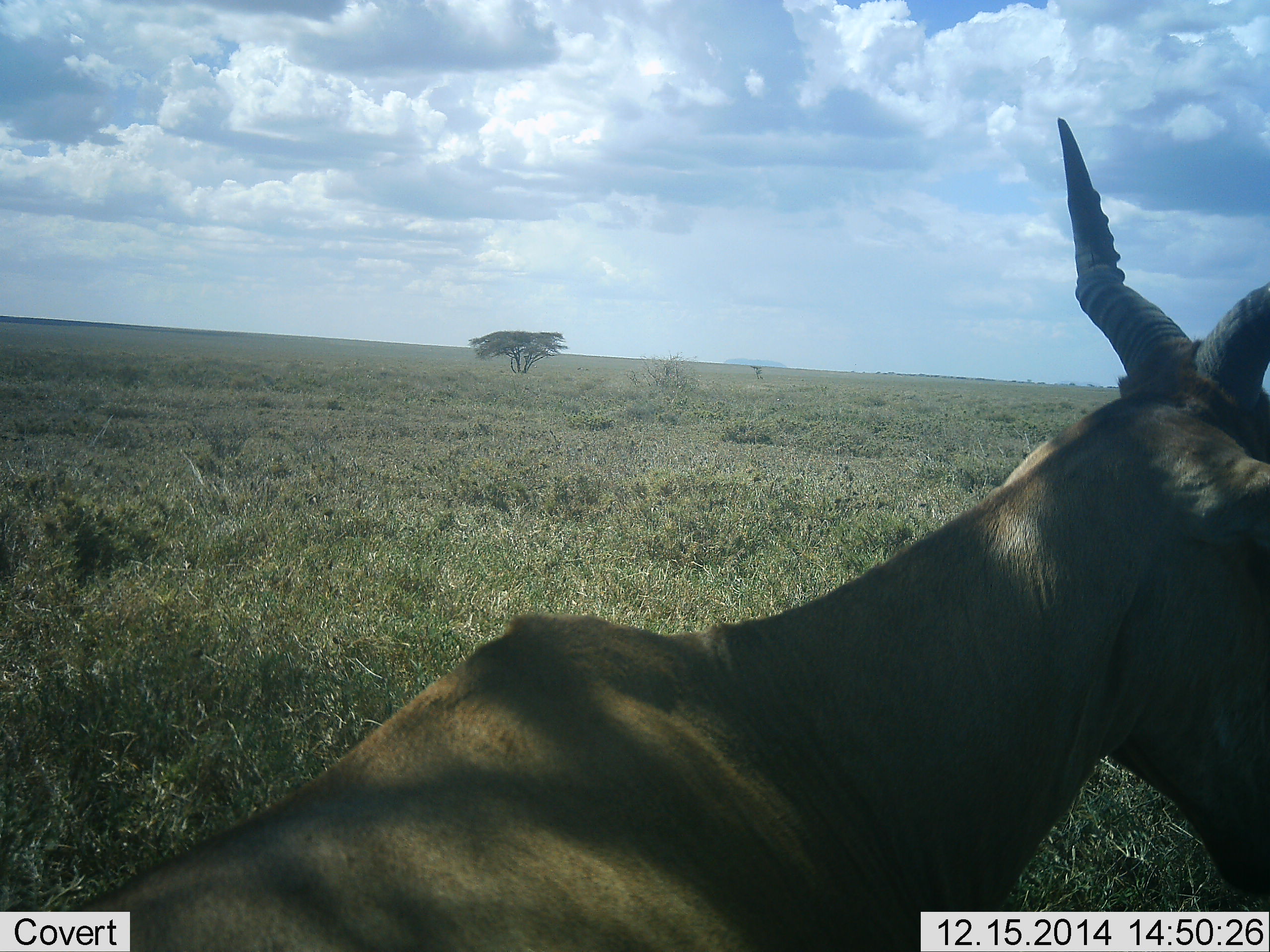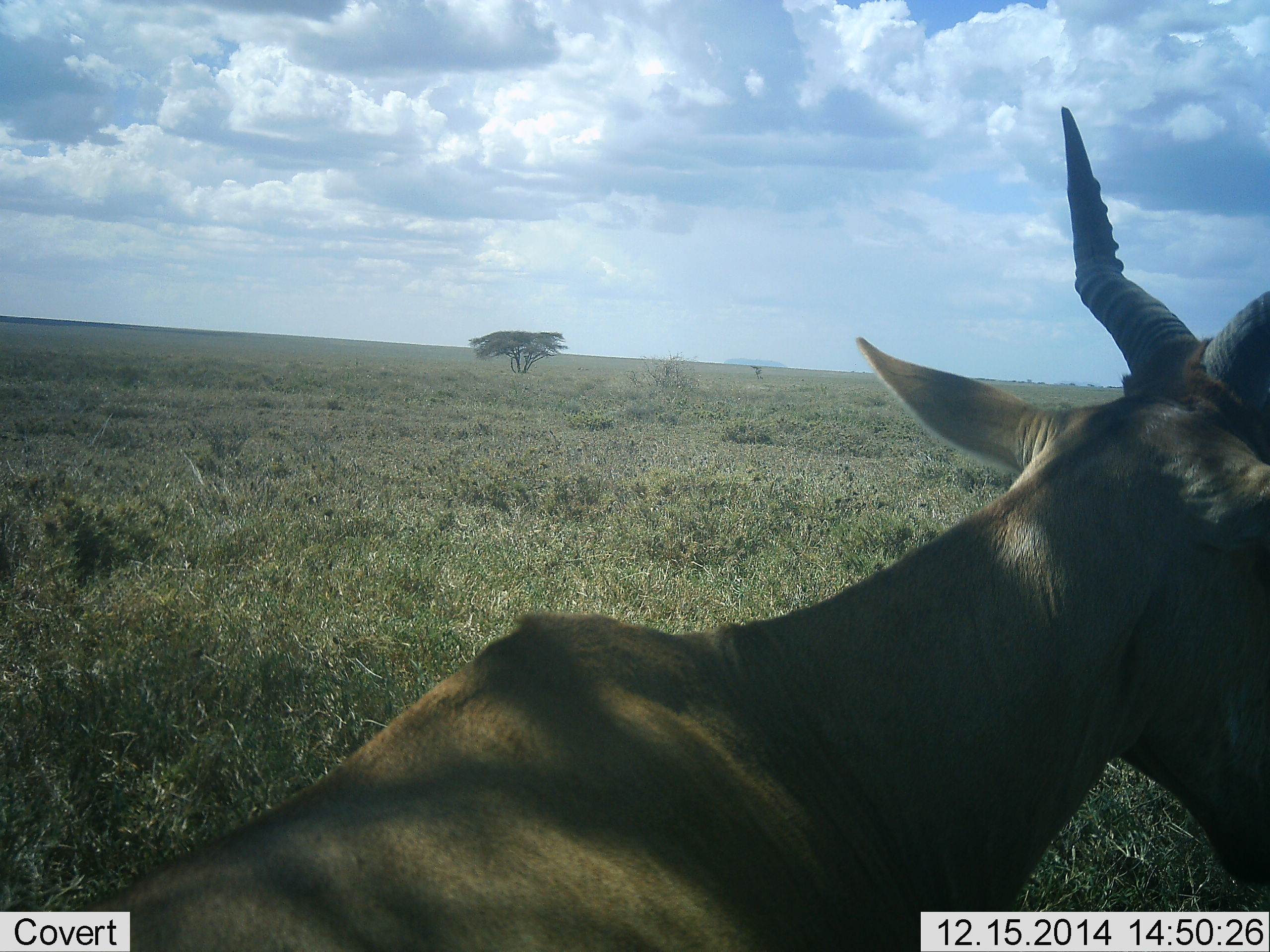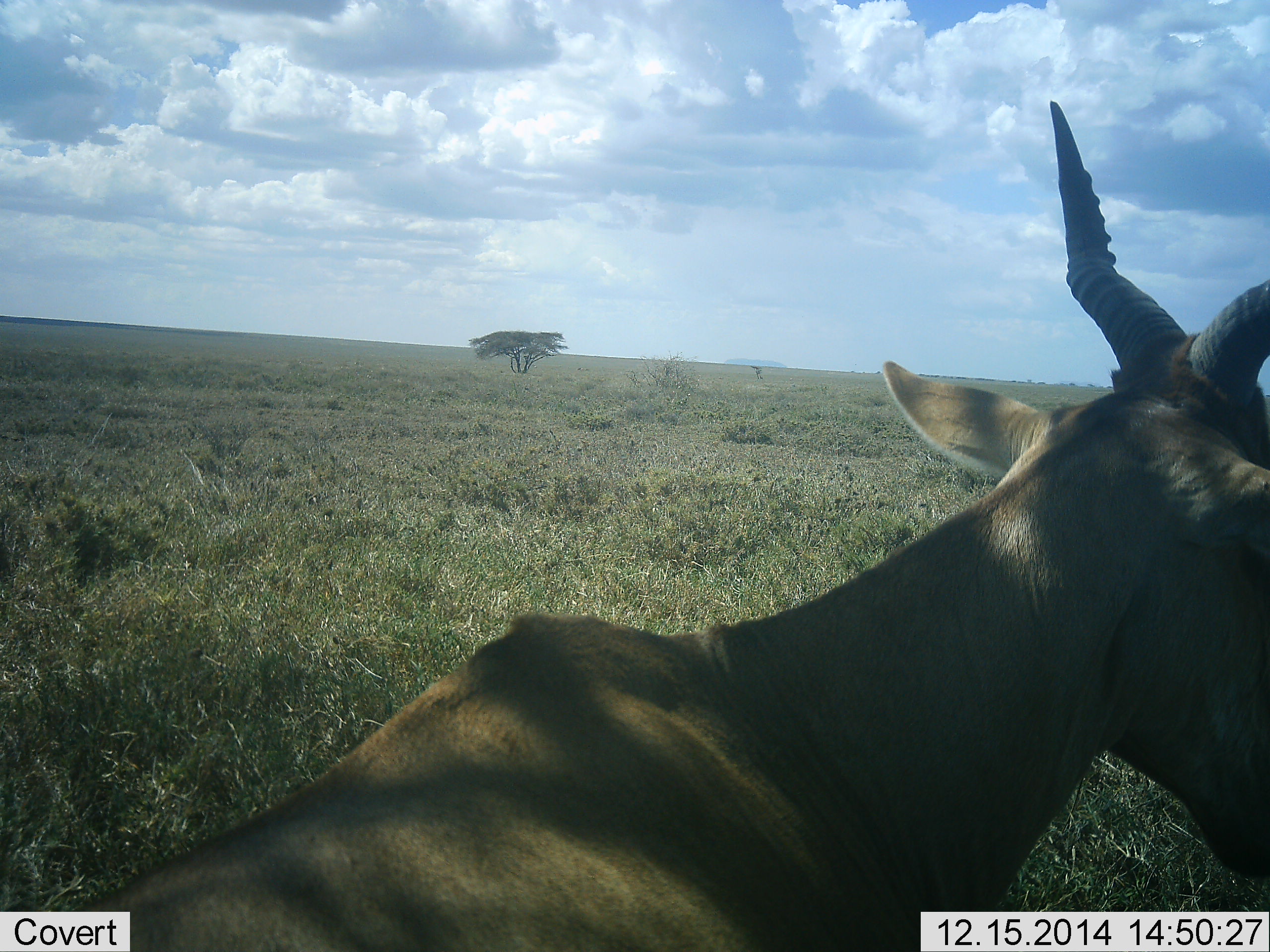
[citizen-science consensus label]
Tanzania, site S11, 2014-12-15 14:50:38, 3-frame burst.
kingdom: Animalia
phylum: Chordata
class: Mammalia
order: Artiodactyla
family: Bovidae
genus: Alcelaphus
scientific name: Alcelaphus buselaphus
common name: hartebeest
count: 1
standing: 40%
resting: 60%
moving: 0%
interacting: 0%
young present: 0%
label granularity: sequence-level